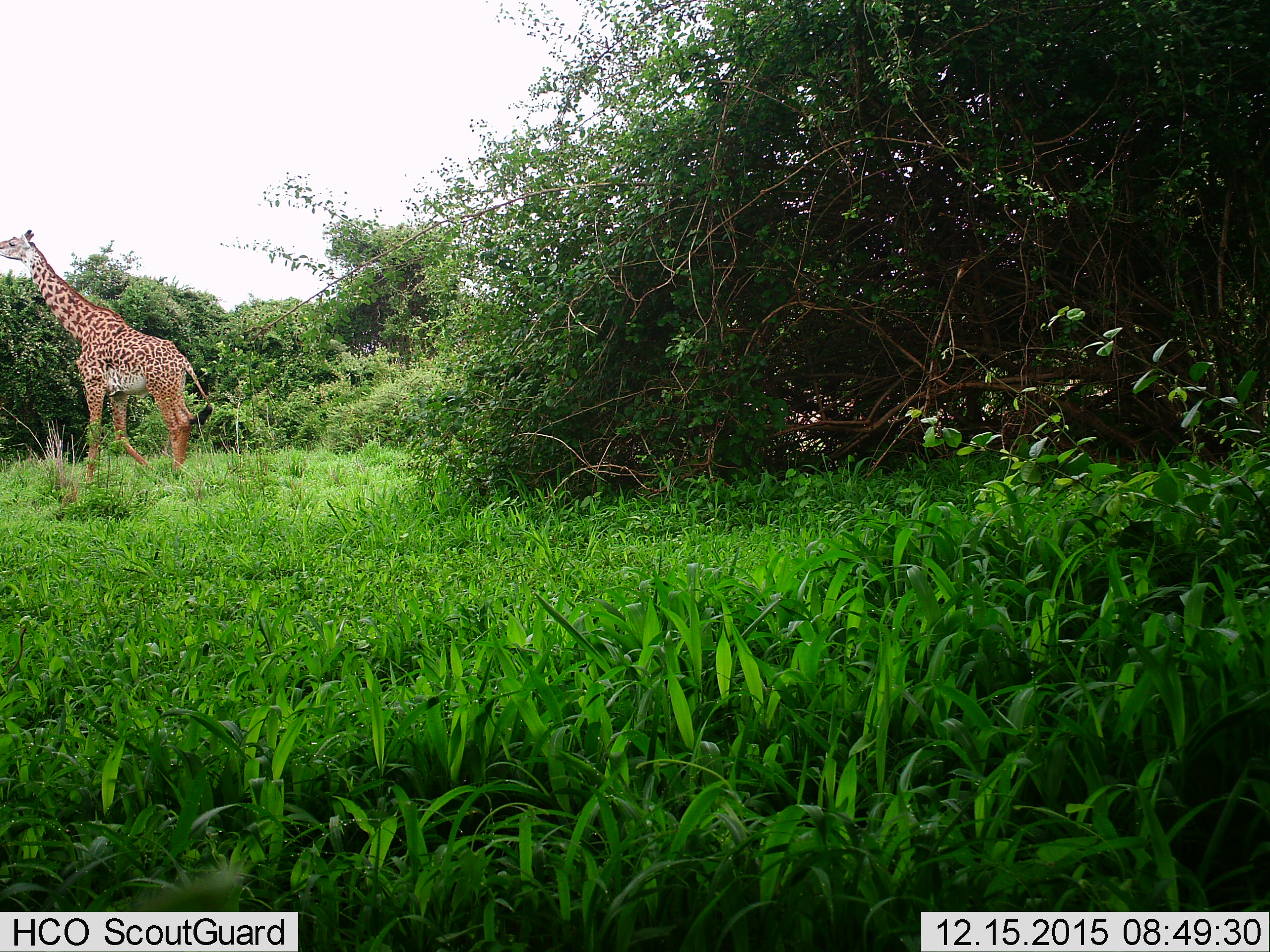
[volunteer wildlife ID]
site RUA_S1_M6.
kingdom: Animalia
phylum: Chordata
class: Mammalia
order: Artiodactyla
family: Giraffidae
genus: Giraffa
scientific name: Giraffa camelopardalis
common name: giraffe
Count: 1.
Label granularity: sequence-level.